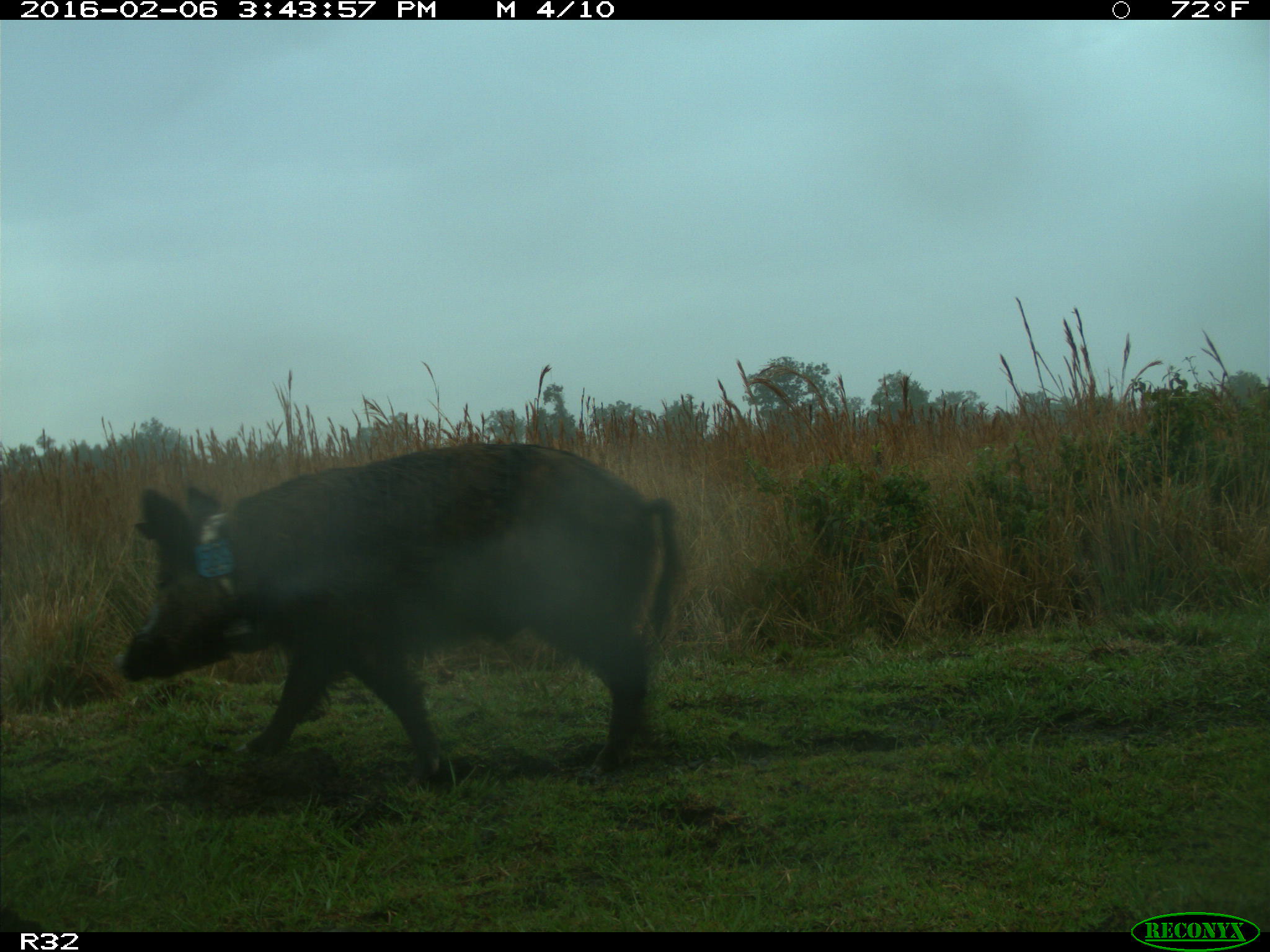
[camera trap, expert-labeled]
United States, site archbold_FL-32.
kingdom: Animalia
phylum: Chordata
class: Mammalia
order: Artiodactyla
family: Suidae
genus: Sus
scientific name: Sus scrofa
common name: wild boar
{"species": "Sus scrofa (wild boar)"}